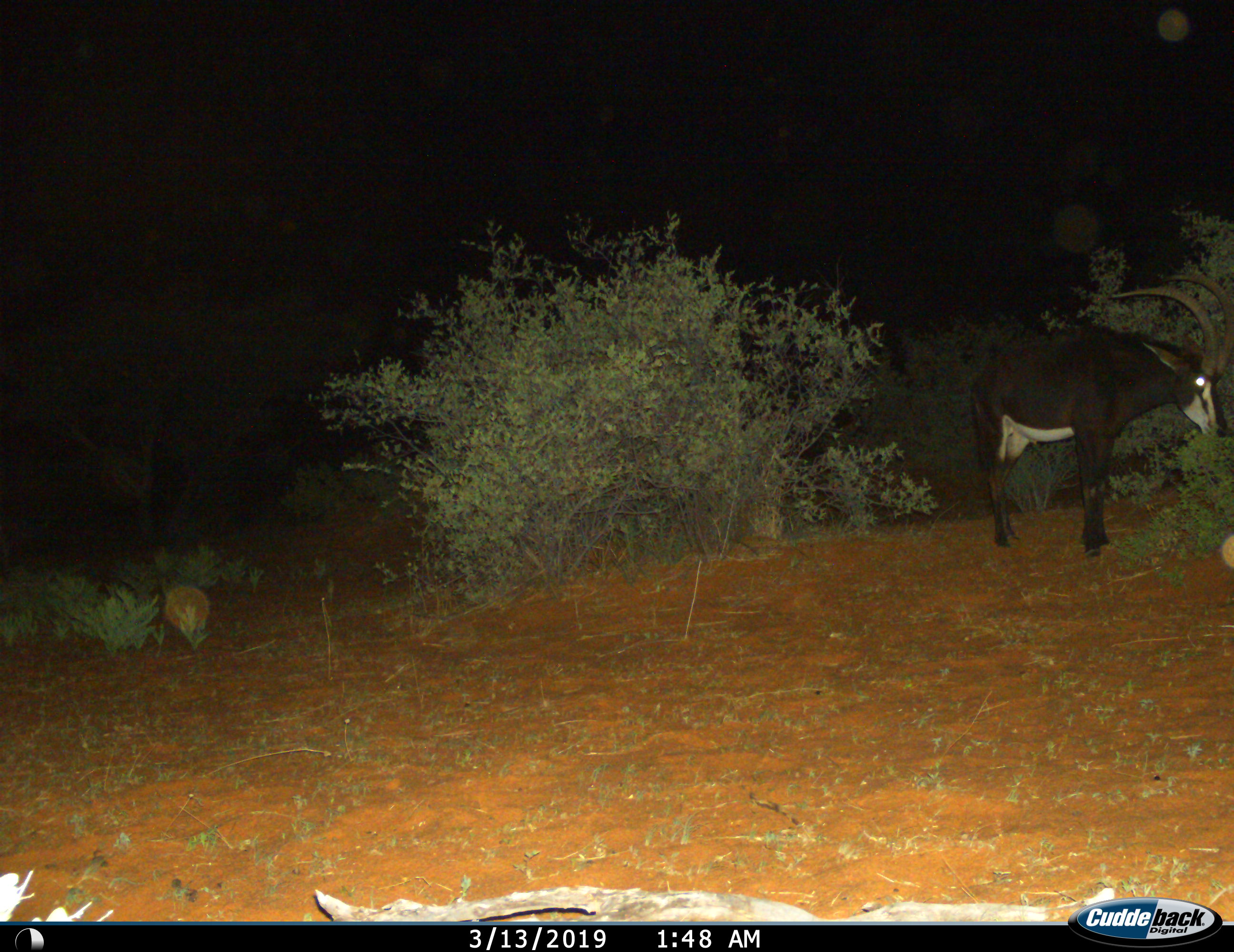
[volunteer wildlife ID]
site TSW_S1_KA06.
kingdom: Animalia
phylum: Chordata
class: Mammalia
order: Artiodactyla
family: Bovidae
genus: Hippotragus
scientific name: Hippotragus niger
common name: sable antelope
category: sable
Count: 1.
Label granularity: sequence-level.